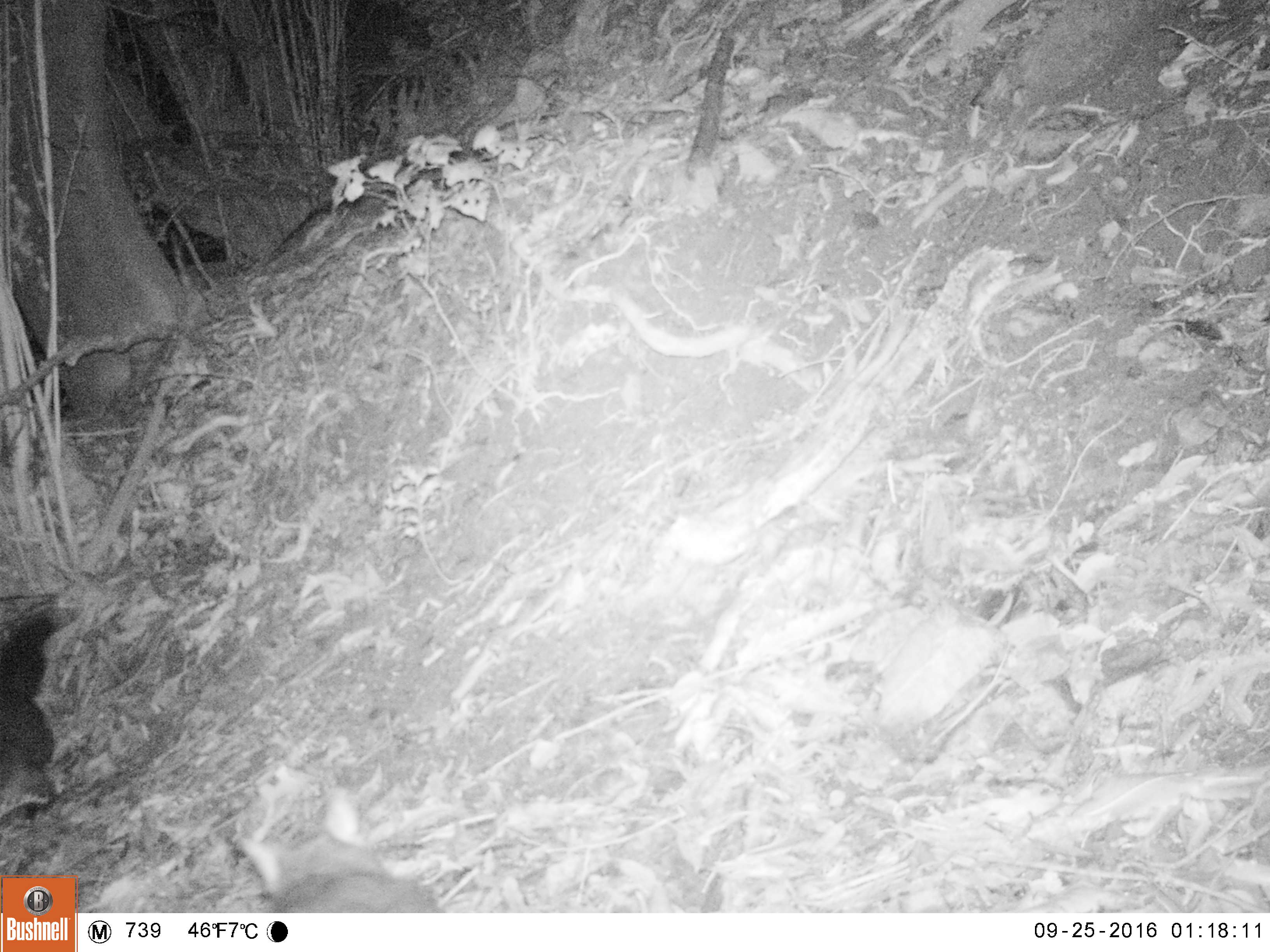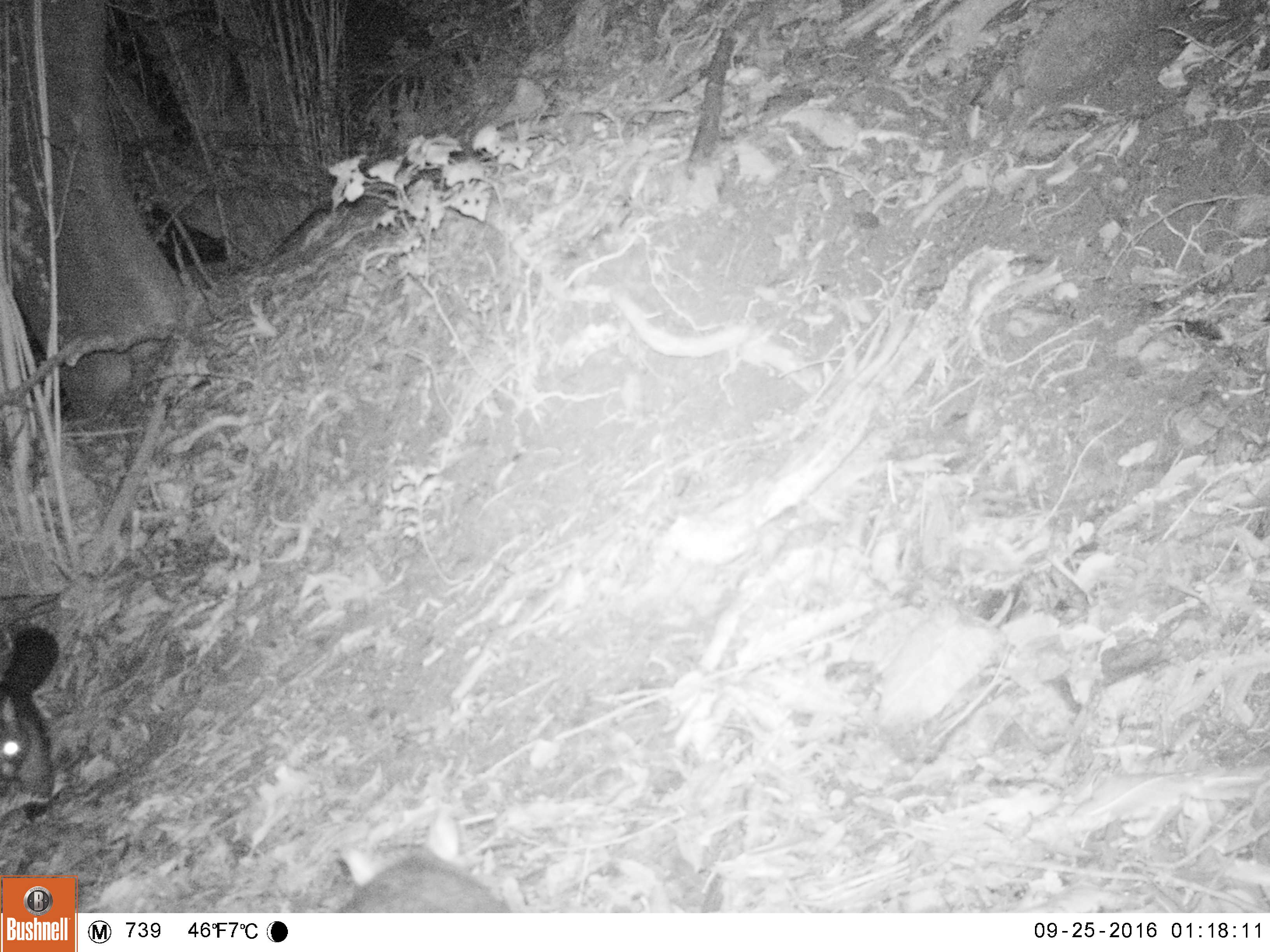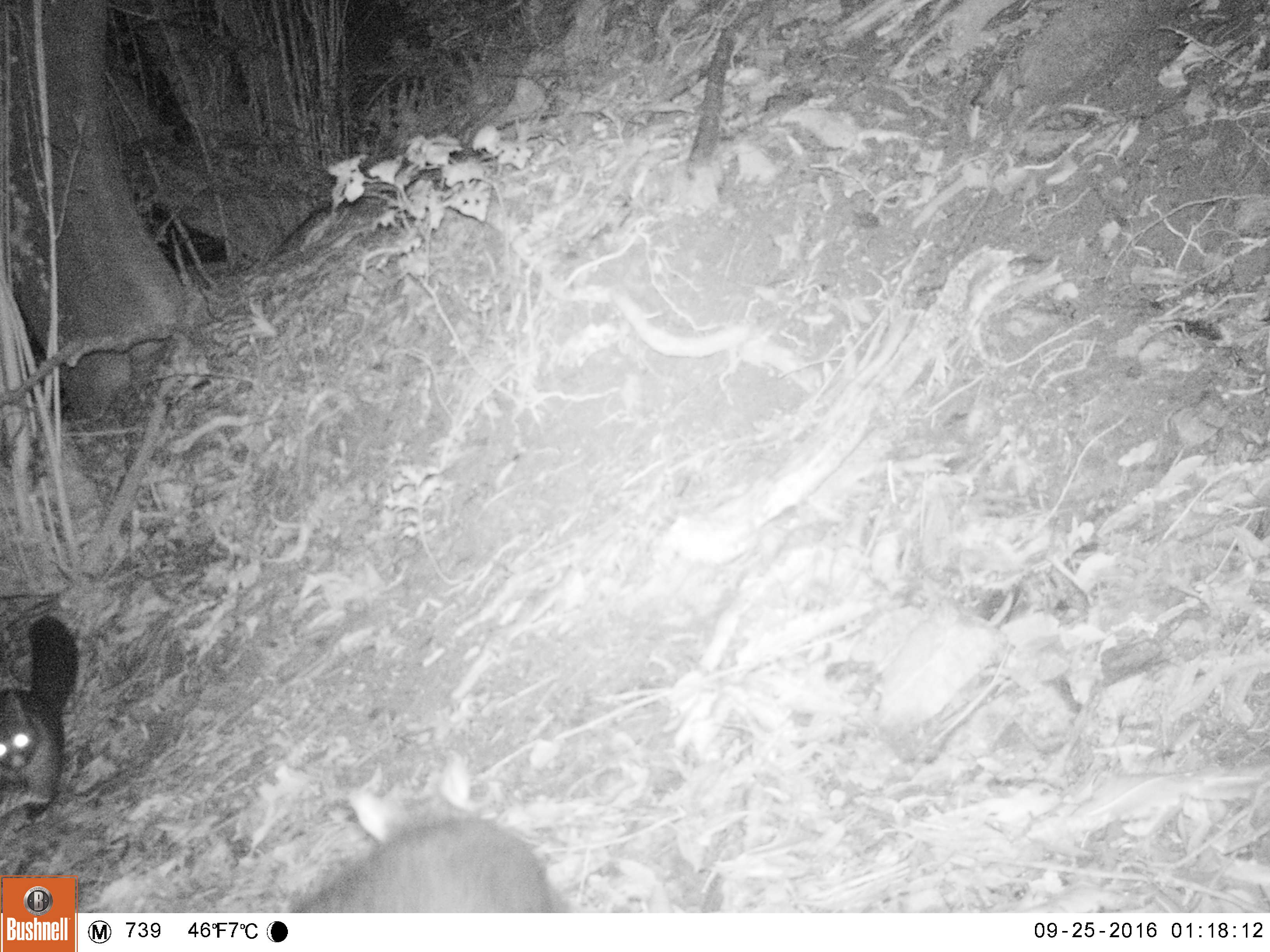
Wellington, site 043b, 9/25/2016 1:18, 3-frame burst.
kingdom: Animalia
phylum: Chordata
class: Mammalia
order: Didelphimorphia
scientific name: Didelphimorphia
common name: possum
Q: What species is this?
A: Possum (Didelphimorphia).